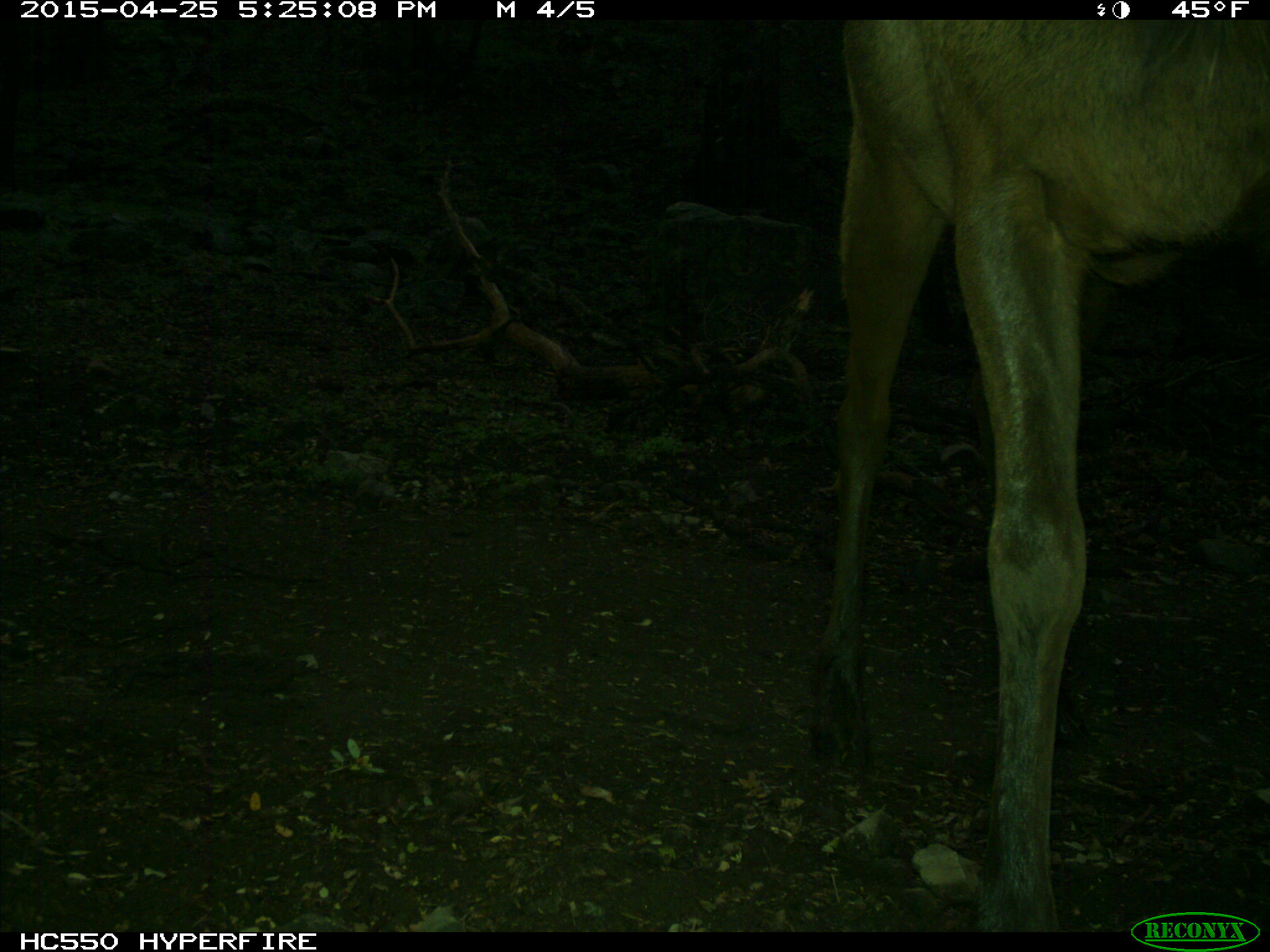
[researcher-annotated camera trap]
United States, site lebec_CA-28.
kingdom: Animalia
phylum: Chordata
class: Mammalia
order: Artiodactyla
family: Cervidae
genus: Cervus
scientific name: Cervus canadensis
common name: elk